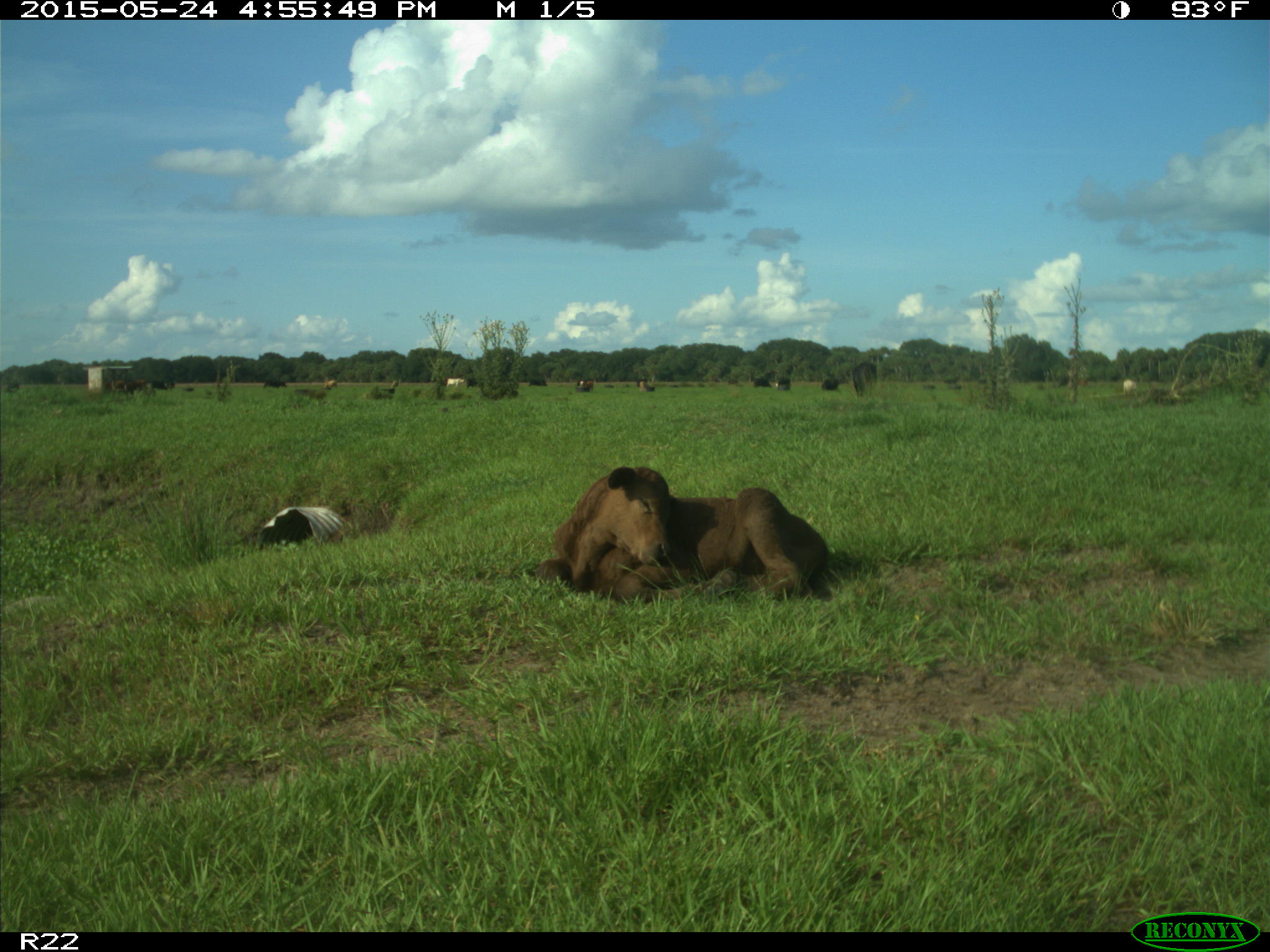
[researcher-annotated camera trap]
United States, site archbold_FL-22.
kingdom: Animalia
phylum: Chordata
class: Mammalia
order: Artiodactyla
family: Suidae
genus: Sus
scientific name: Sus scrofa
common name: wild boar